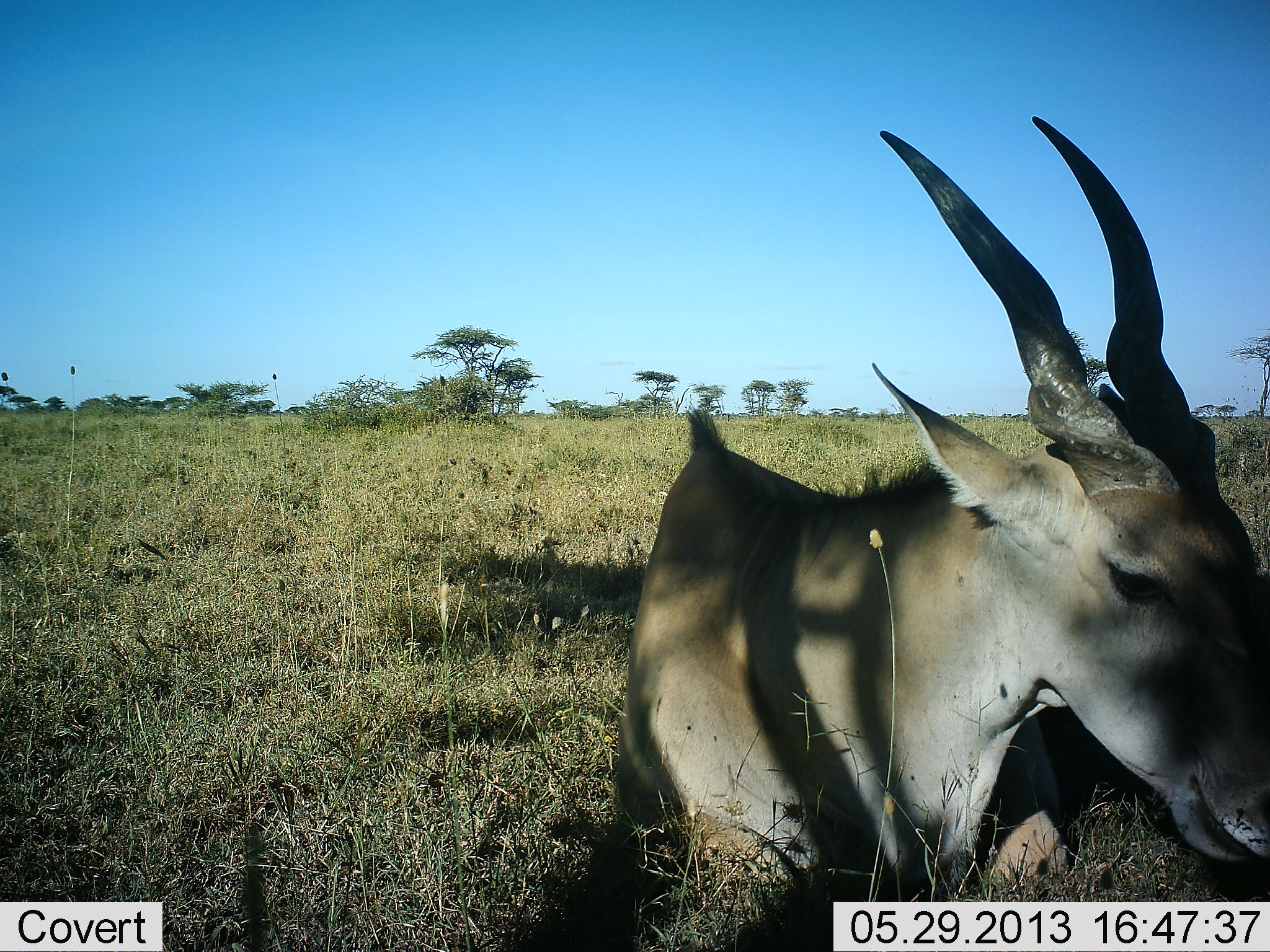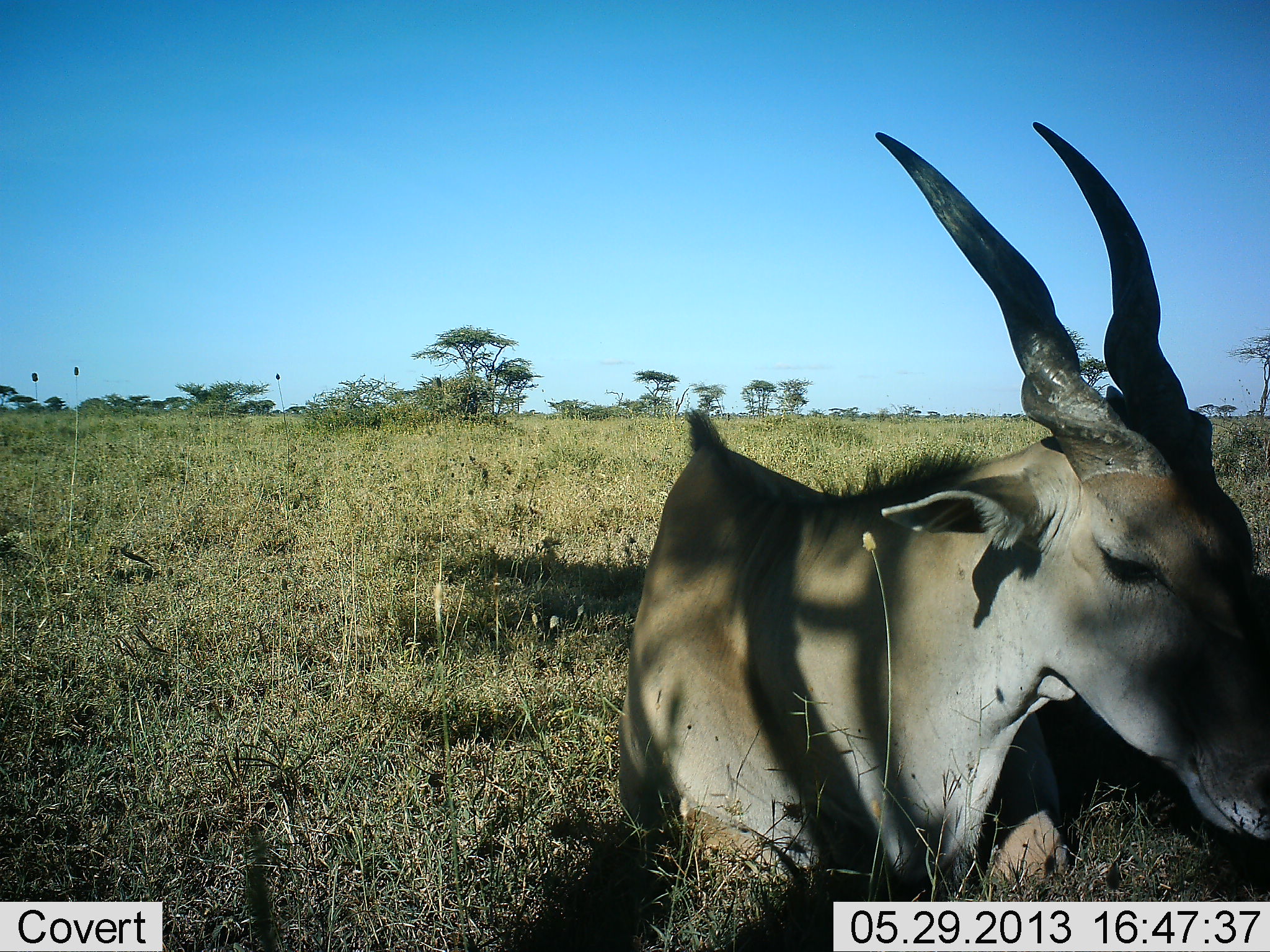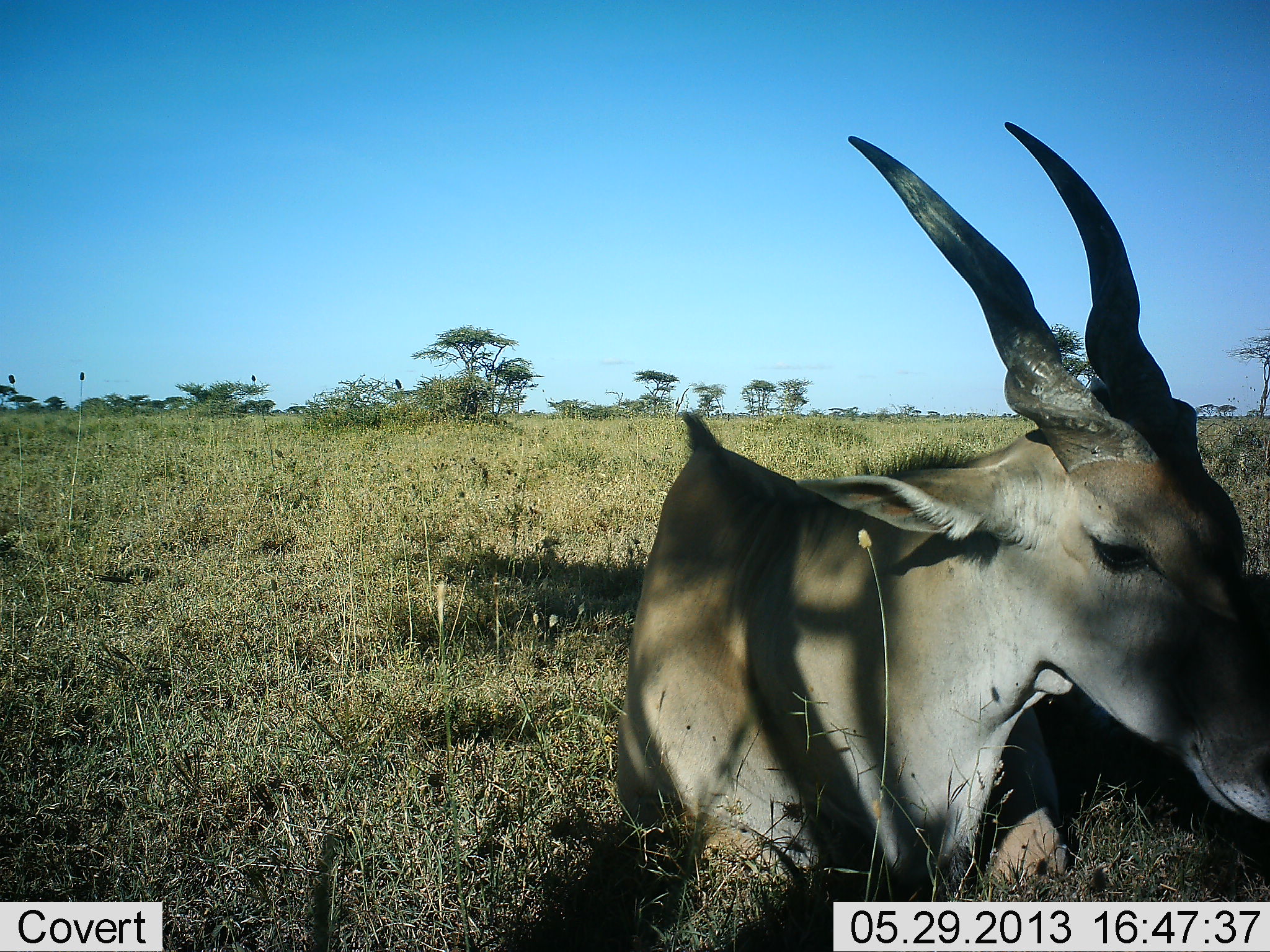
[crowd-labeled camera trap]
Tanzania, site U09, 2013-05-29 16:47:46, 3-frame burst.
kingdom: Animalia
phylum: Chordata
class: Mammalia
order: Artiodactyla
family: Bovidae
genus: Tragelaphus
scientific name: Tragelaphus oryx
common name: eland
Eland (Tragelaphus oryx), count 1. Behavior (volunteer vote fractions): standing 0%, resting 100%, moving 0%, interacting 0%. Young present (vote fraction): 0%. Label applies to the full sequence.